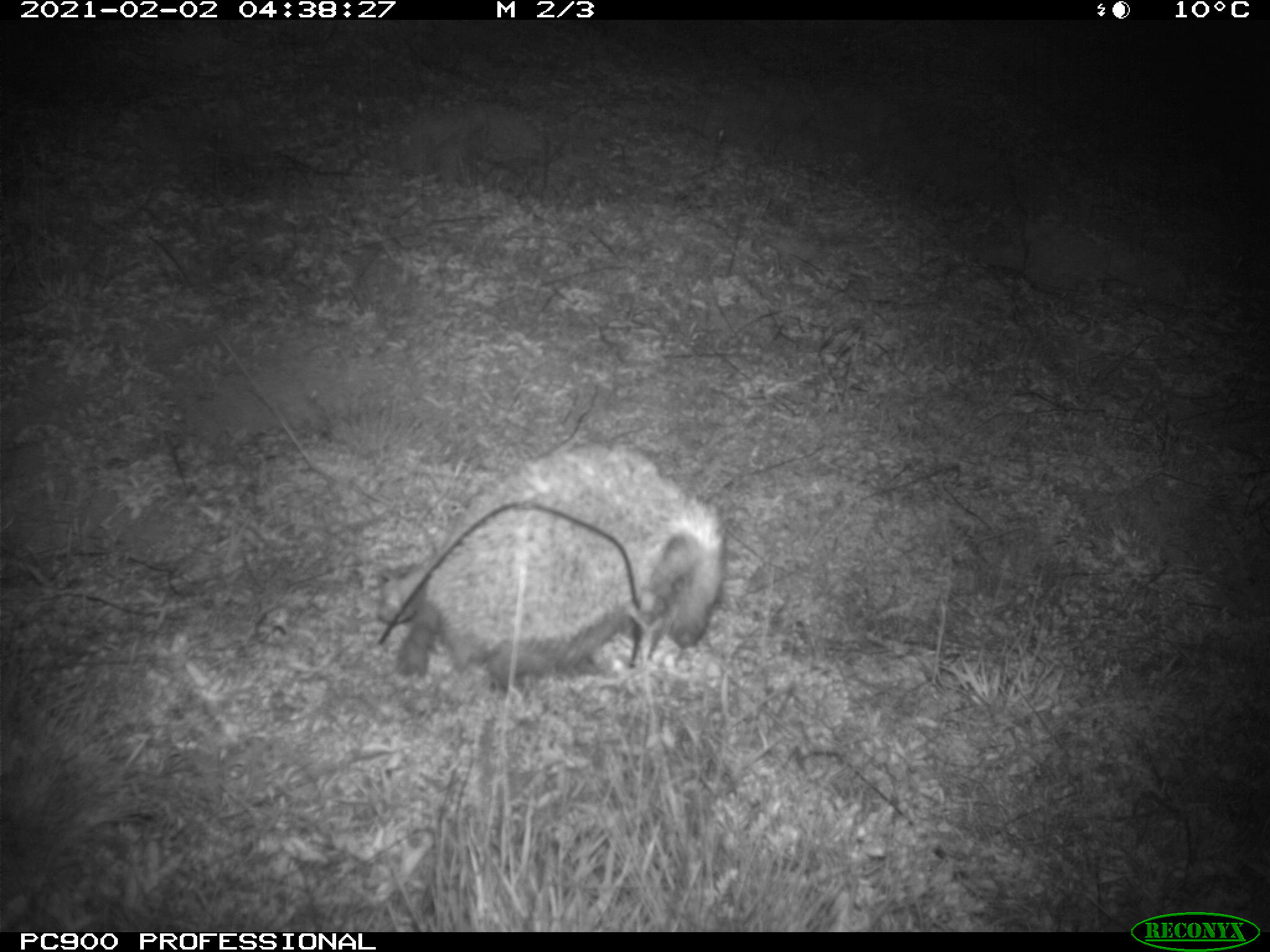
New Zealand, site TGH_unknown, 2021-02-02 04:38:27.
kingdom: Animalia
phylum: Chordata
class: Mammalia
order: Eulipotyphla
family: Erinaceidae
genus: Erinaceus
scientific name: Erinaceus europaeus europaeus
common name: european hedgehog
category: hedgehog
Hedgehog (european hedgehog) (Erinaceus europaeus europaeus).